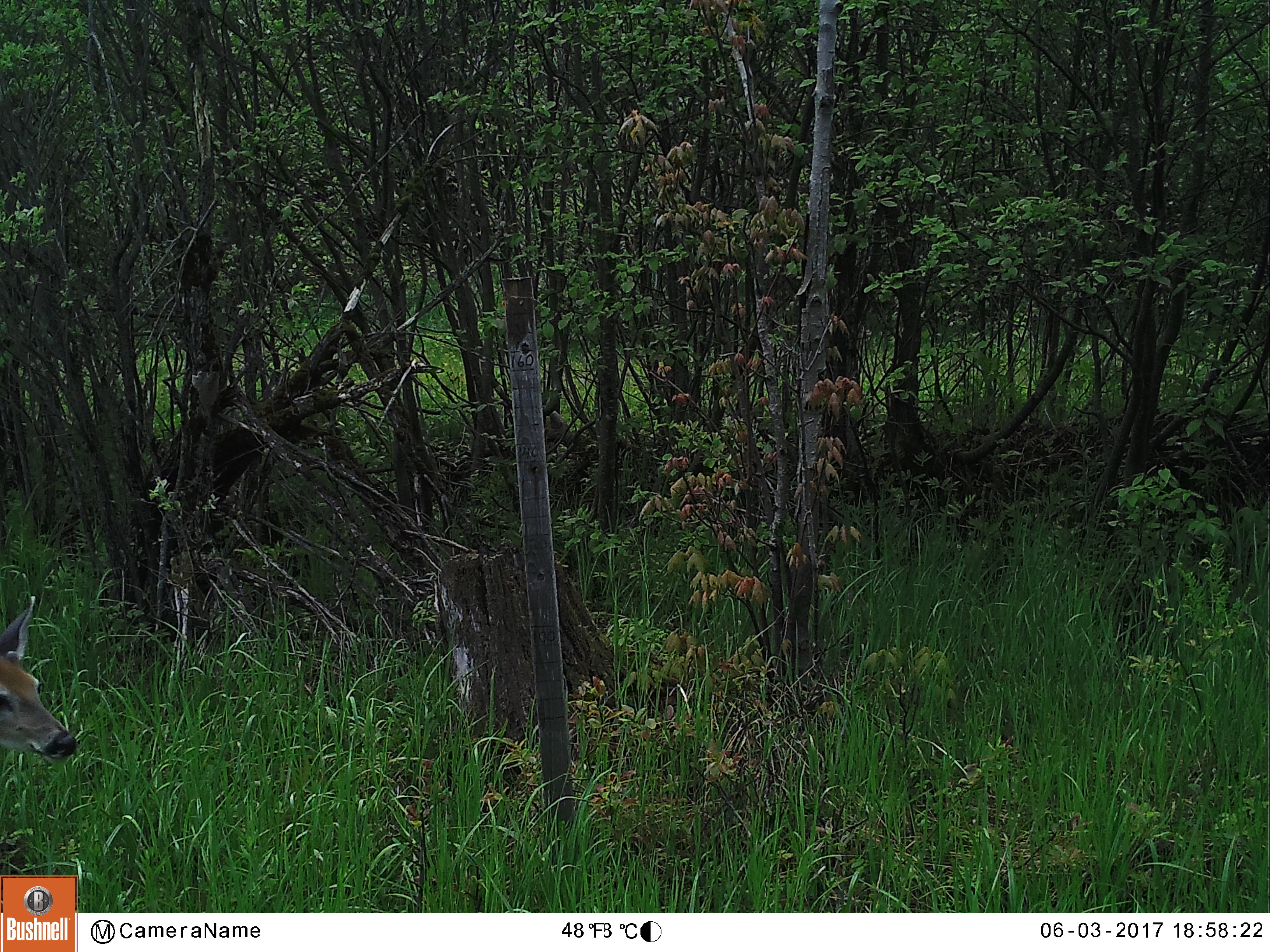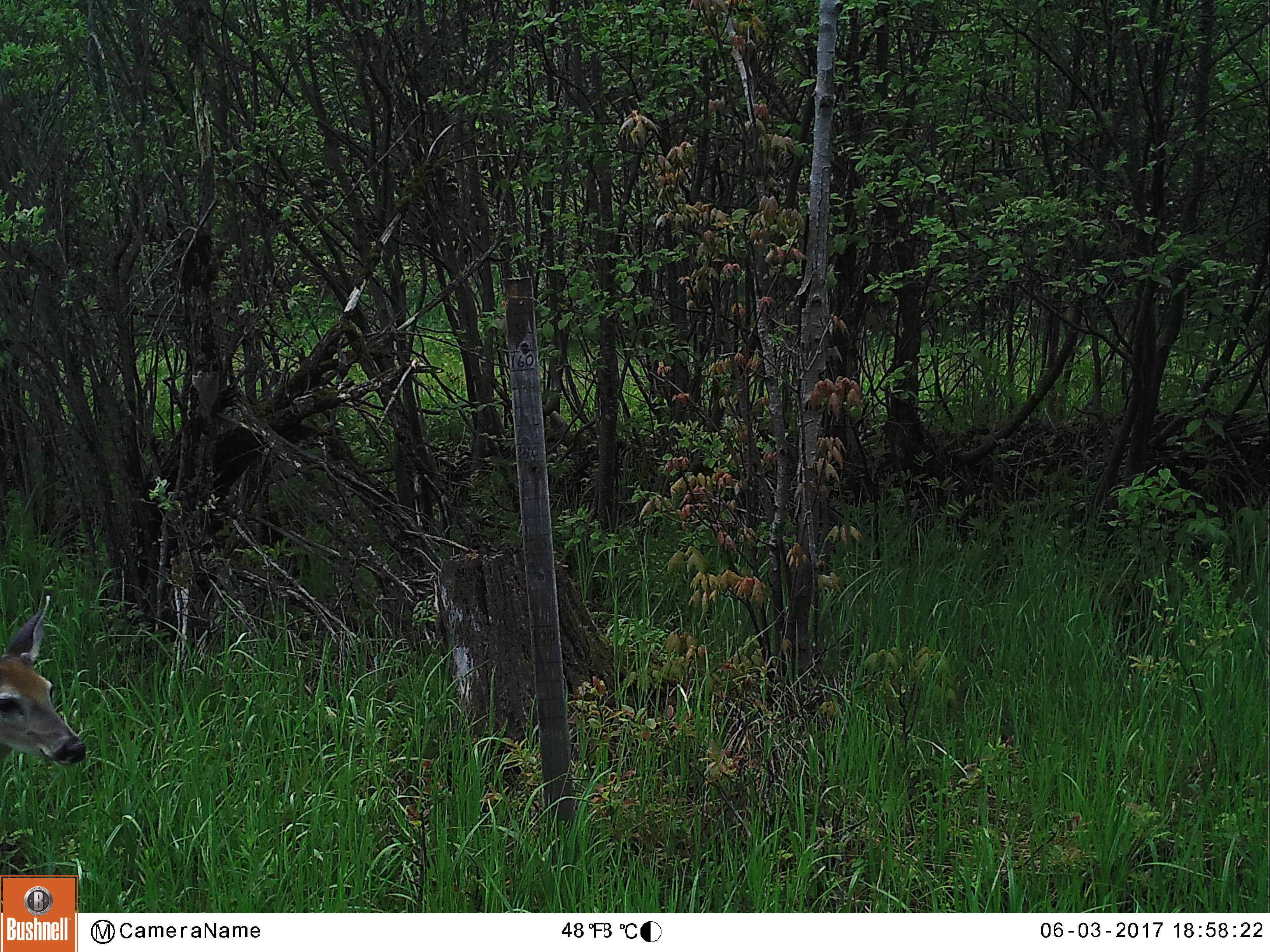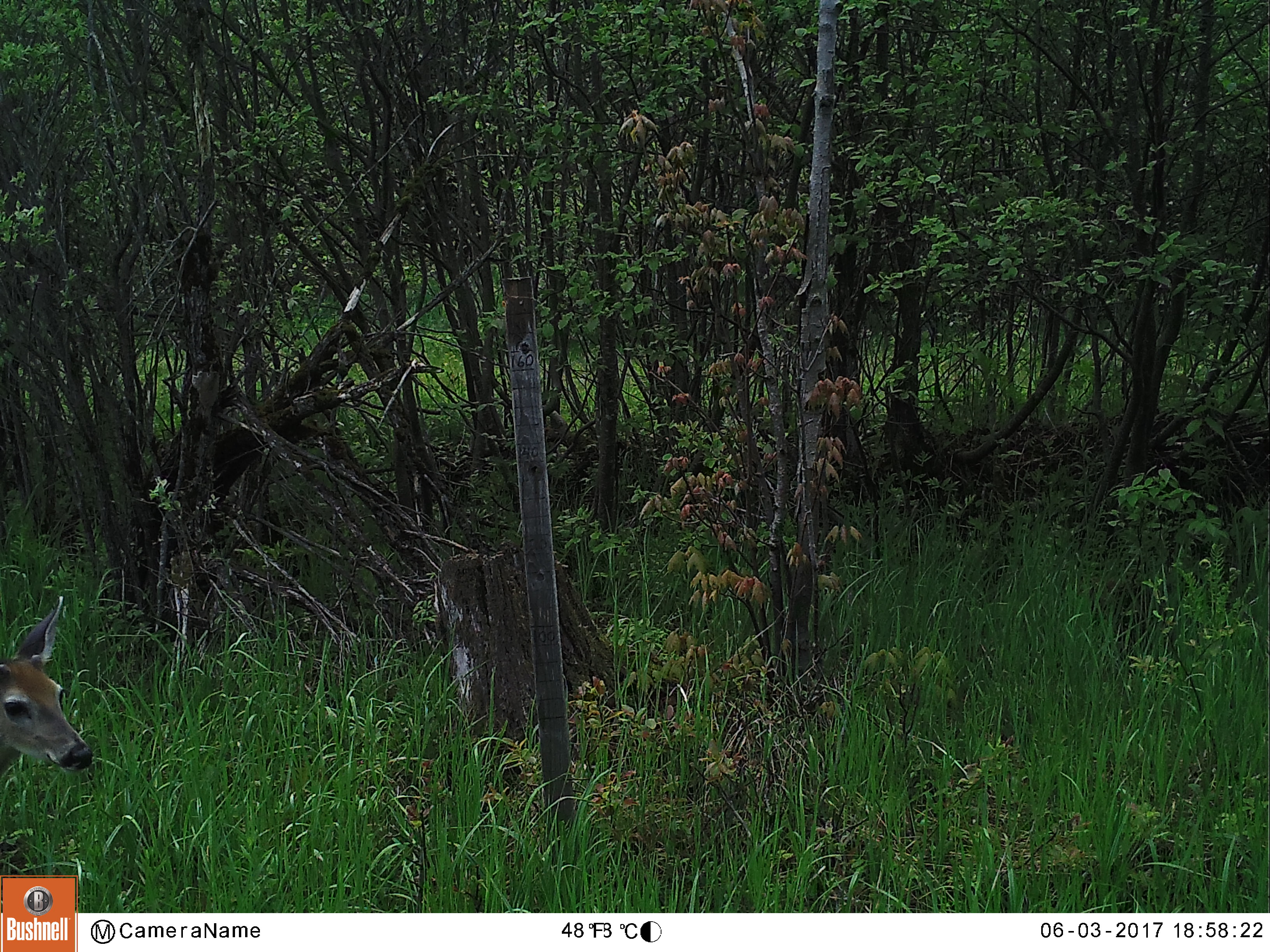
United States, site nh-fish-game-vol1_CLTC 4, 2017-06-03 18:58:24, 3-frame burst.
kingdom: Animalia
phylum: Chordata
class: Mammalia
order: Artiodactyla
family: Cervidae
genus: Odocoileus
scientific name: Odocoileus virginianus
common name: white-tailed deer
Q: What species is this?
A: White-tailed deer (Odocoileus virginianus).